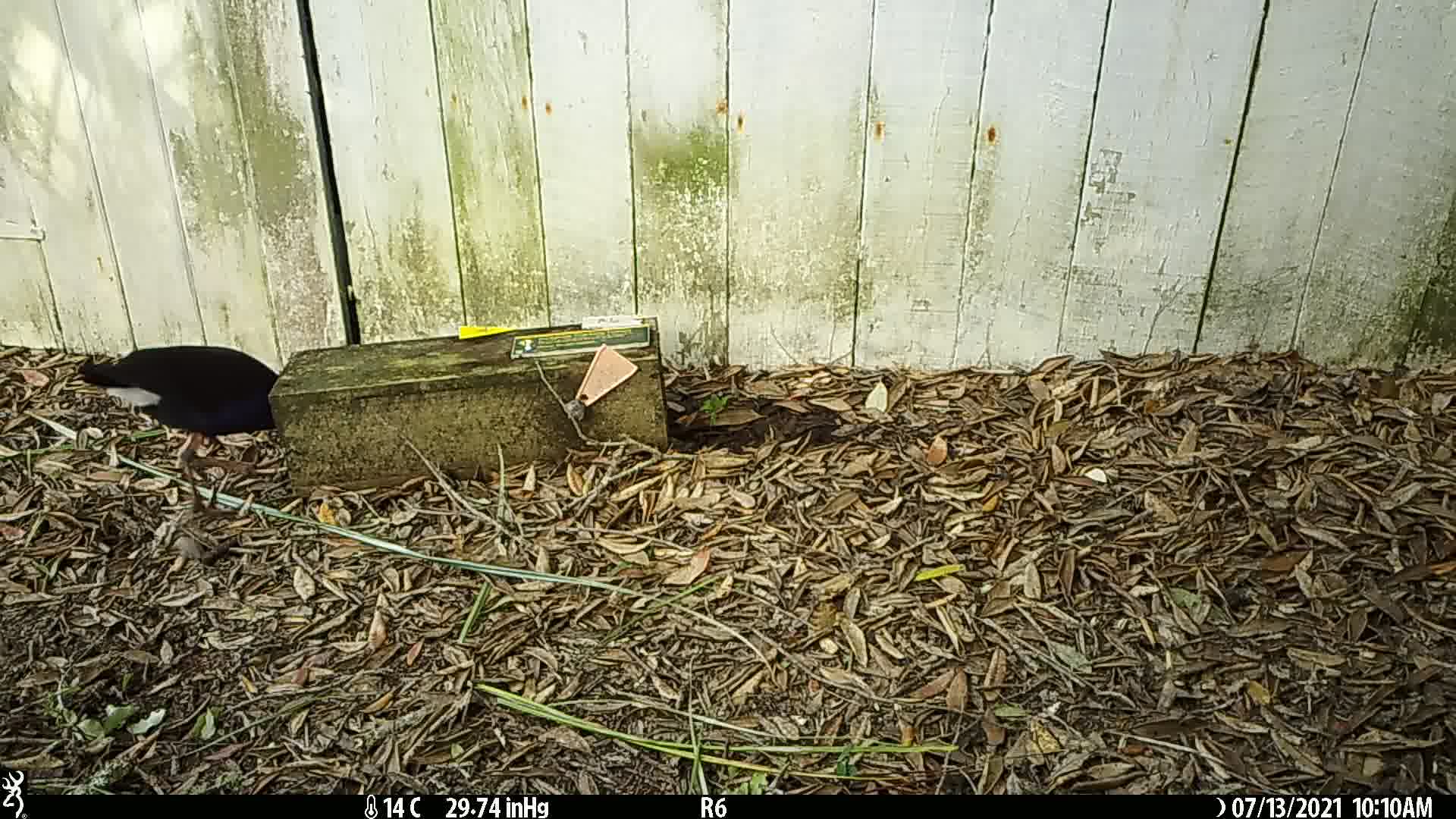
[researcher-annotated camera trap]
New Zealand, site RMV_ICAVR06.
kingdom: Animalia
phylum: Chordata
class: Aves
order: Gruiformes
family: Rallidae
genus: Porphyrio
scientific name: Porphyrio melanotus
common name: australasian swamphen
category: pukeko